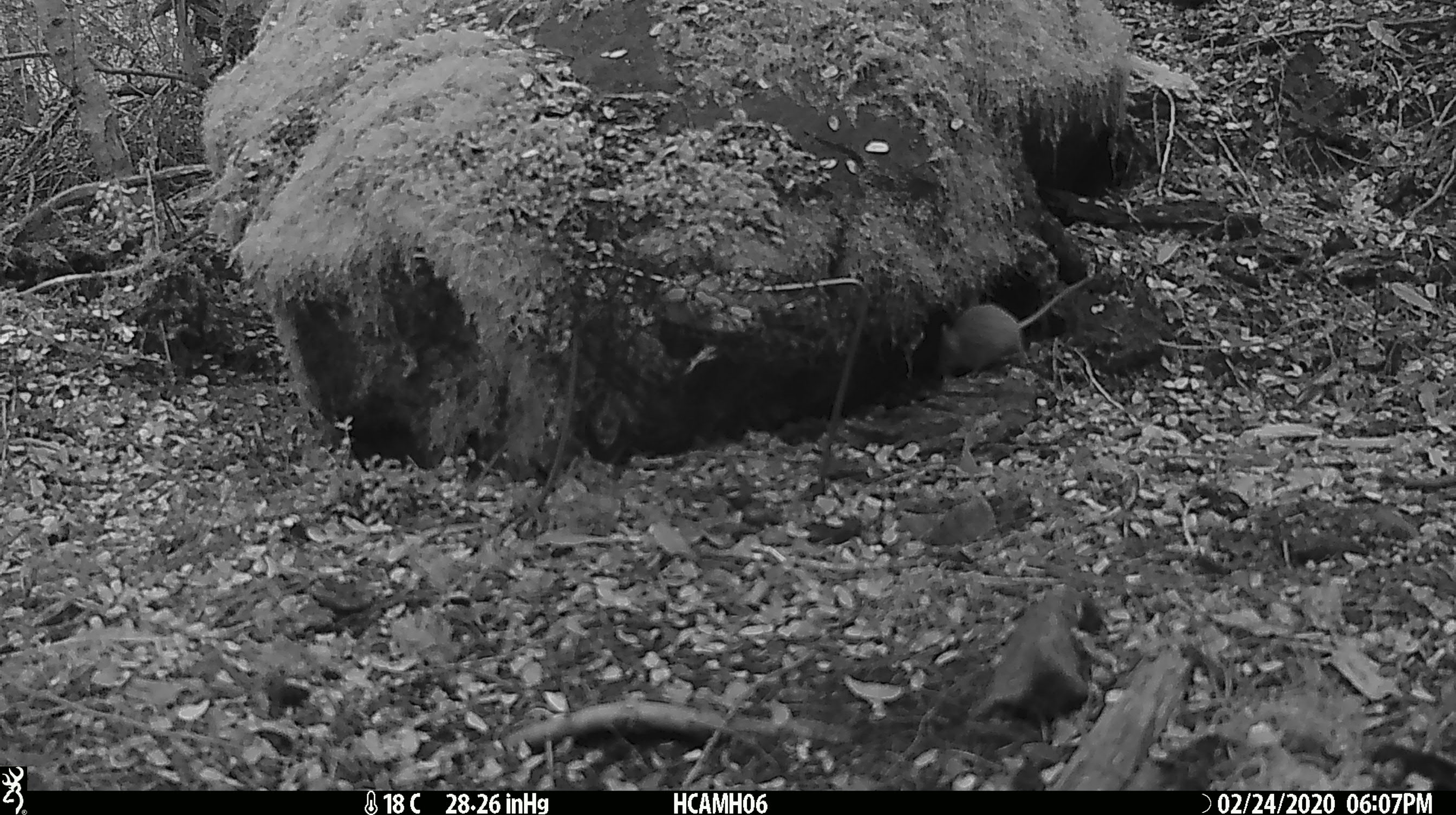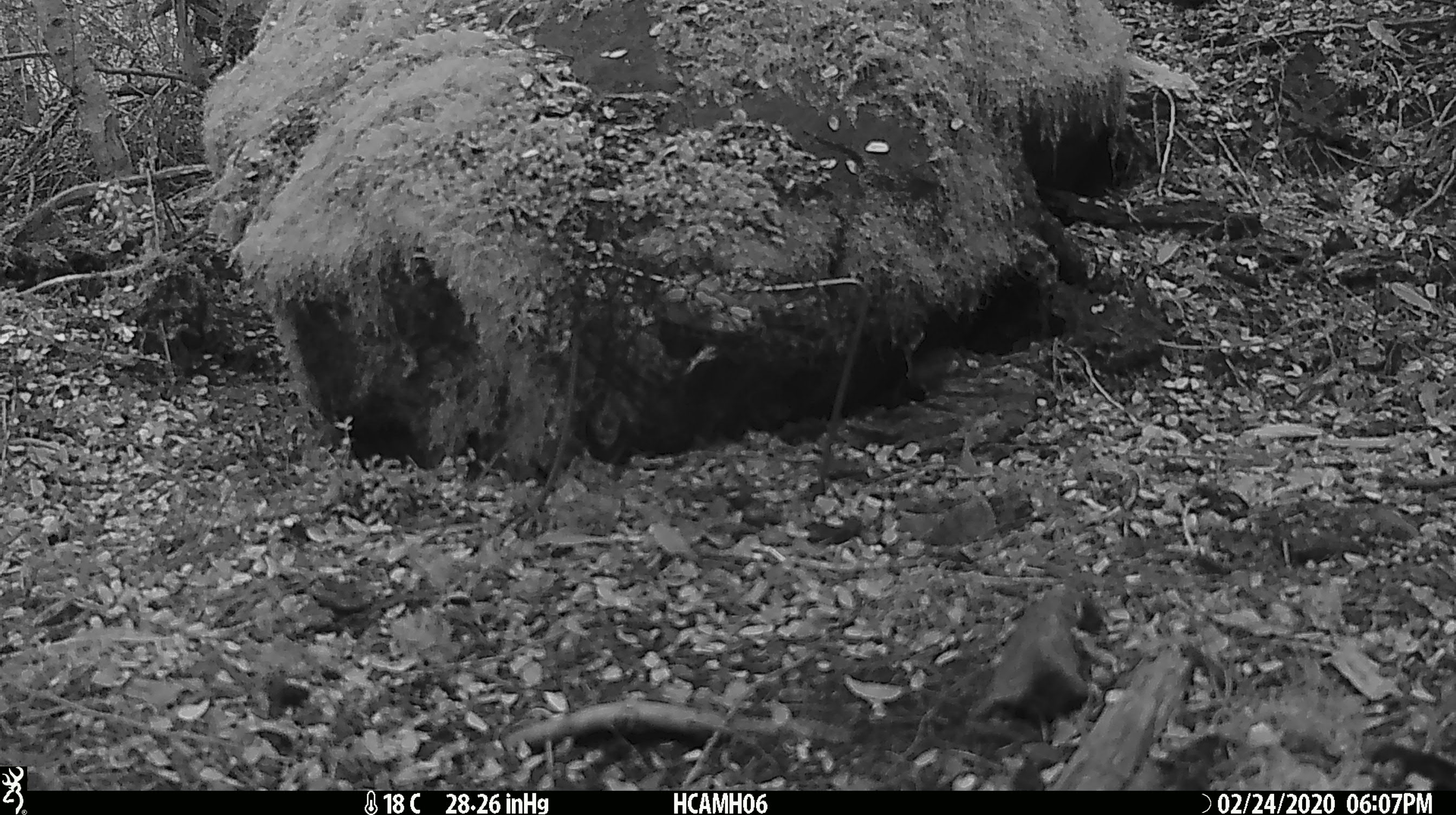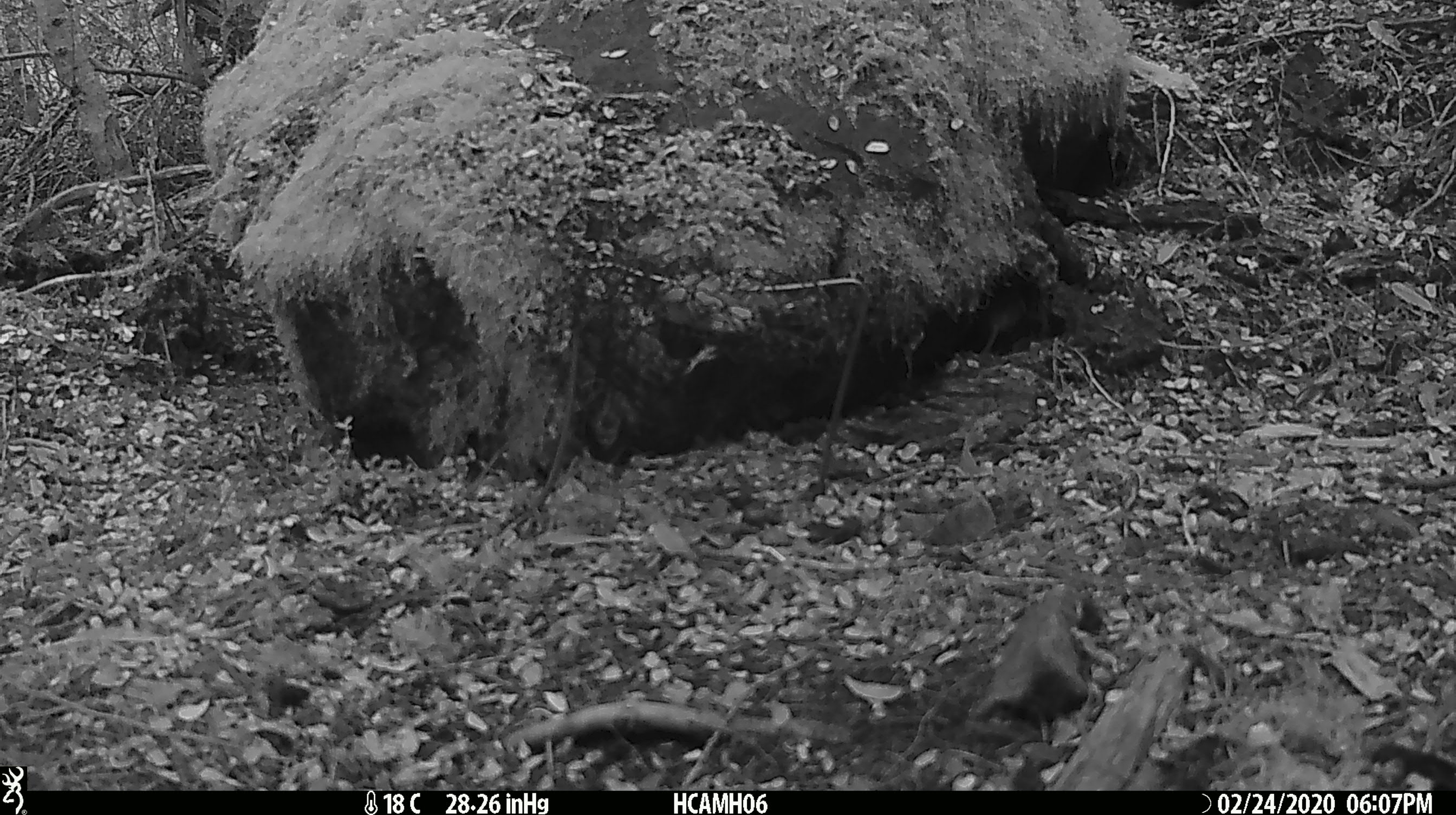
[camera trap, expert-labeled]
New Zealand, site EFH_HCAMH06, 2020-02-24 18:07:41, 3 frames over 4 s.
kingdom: Animalia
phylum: Chordata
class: Mammalia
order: Rodentia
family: Muridae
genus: Mus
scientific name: Mus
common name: mouse